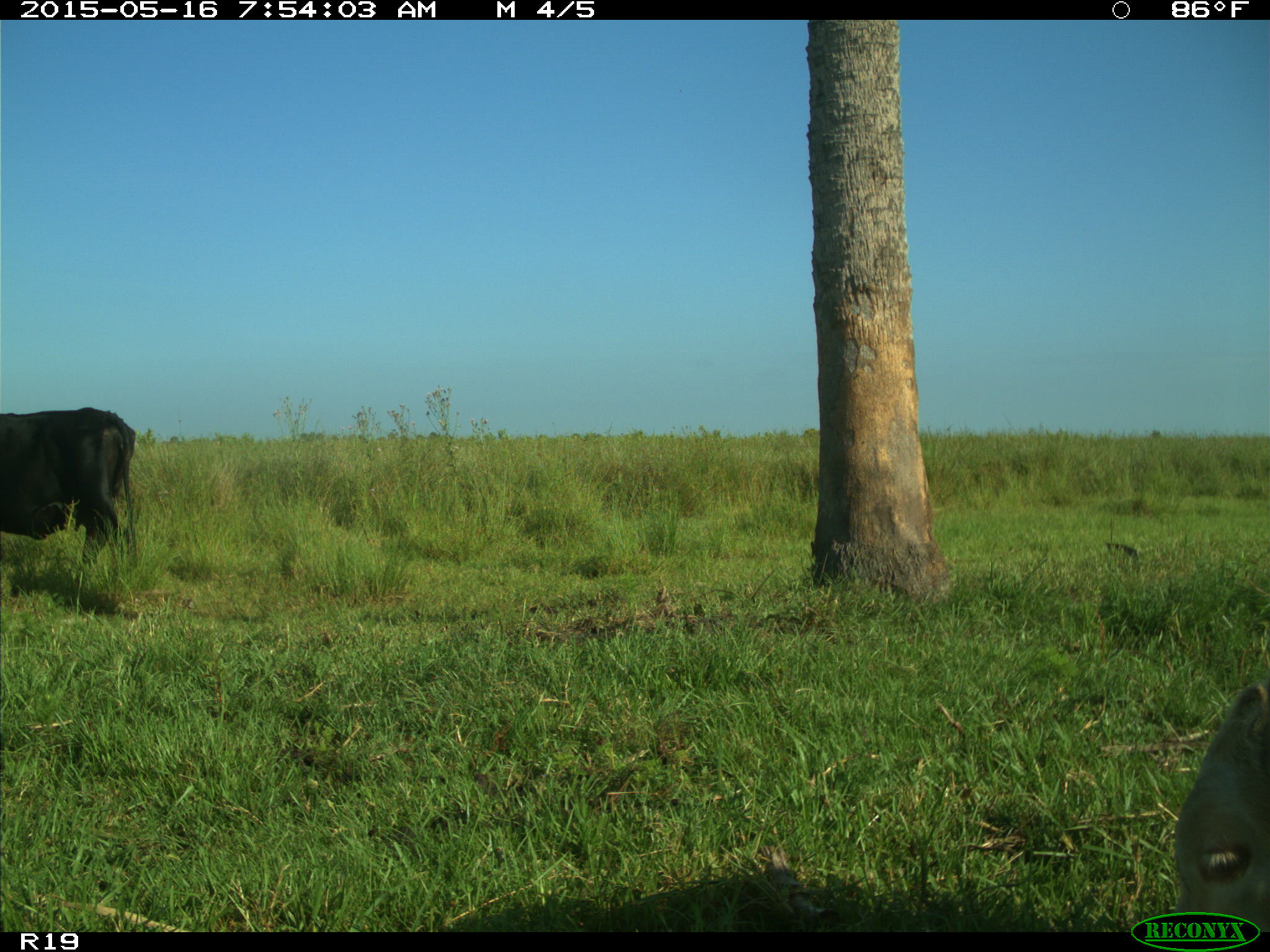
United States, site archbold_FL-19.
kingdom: Animalia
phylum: Chordata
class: Mammalia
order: Artiodactyla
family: Bovidae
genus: Bos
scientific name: Bos taurus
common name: domestic cow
Bos taurus (domestic cow).